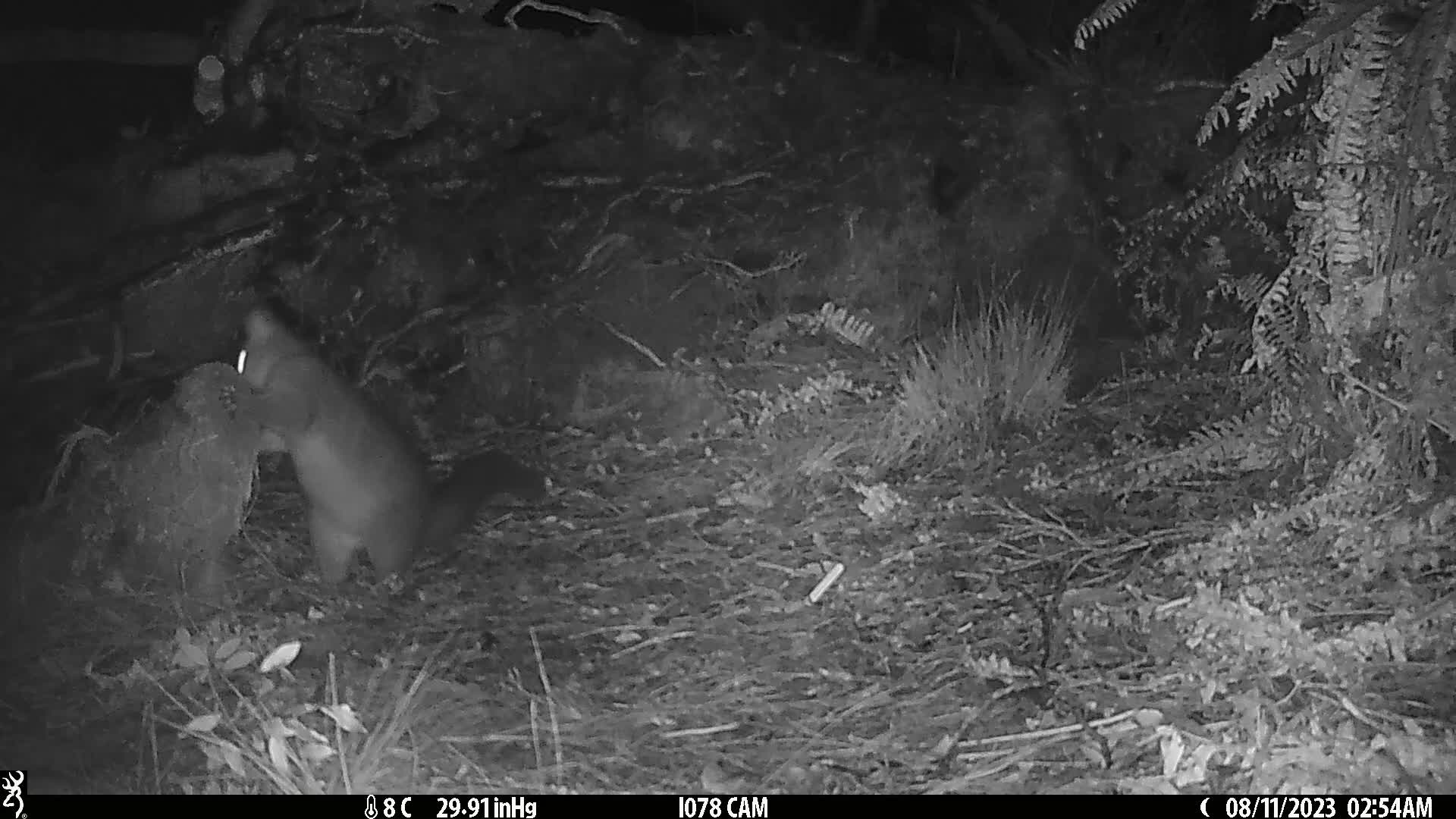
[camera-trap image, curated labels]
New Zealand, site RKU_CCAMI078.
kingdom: Animalia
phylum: Chordata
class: Mammalia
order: Diprotodontia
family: Phalangeridae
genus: Trichosurus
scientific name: Trichosurus vulpecula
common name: common brushtail possum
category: possum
Possum (common brushtail possum) (Trichosurus vulpecula).